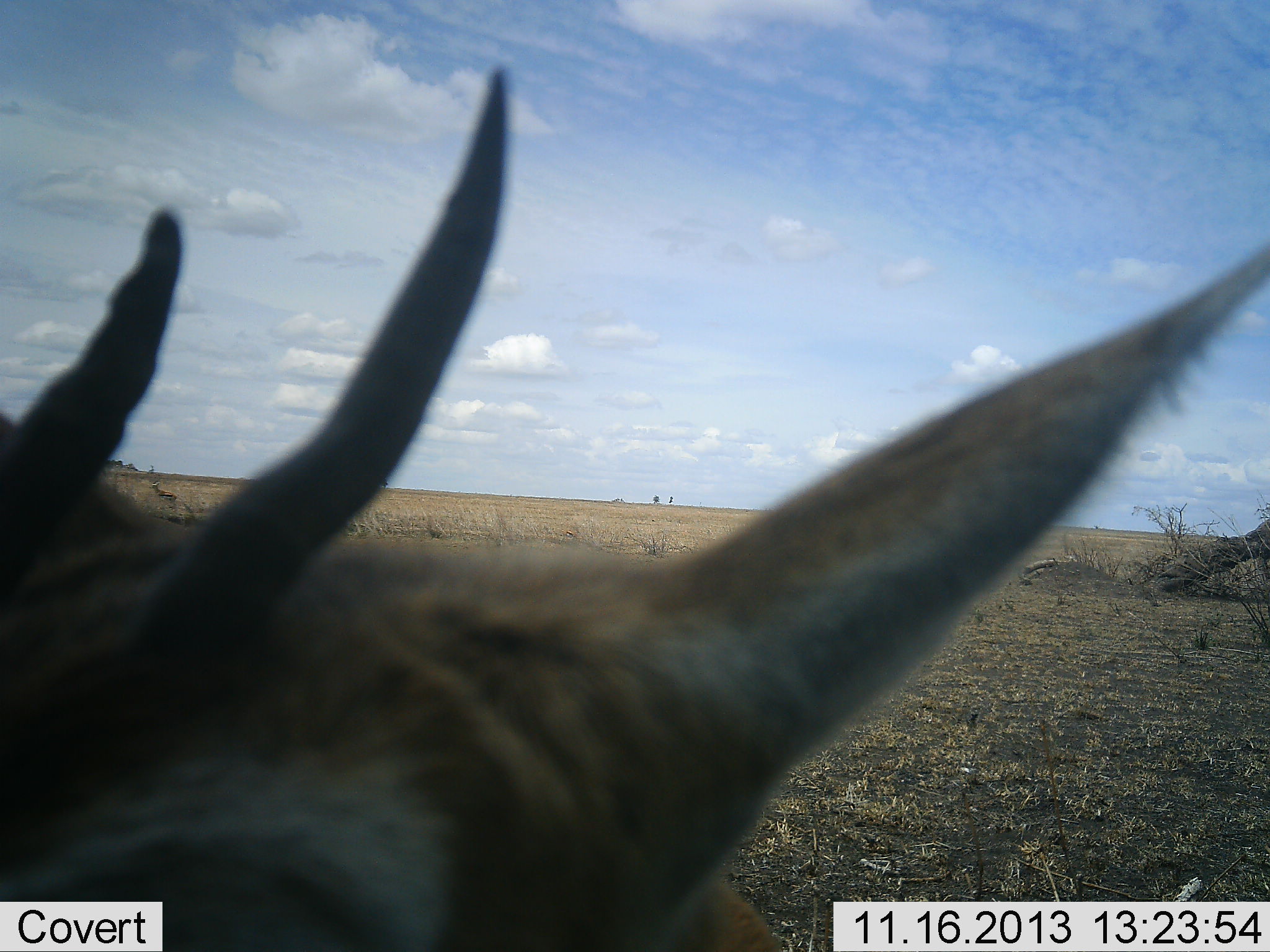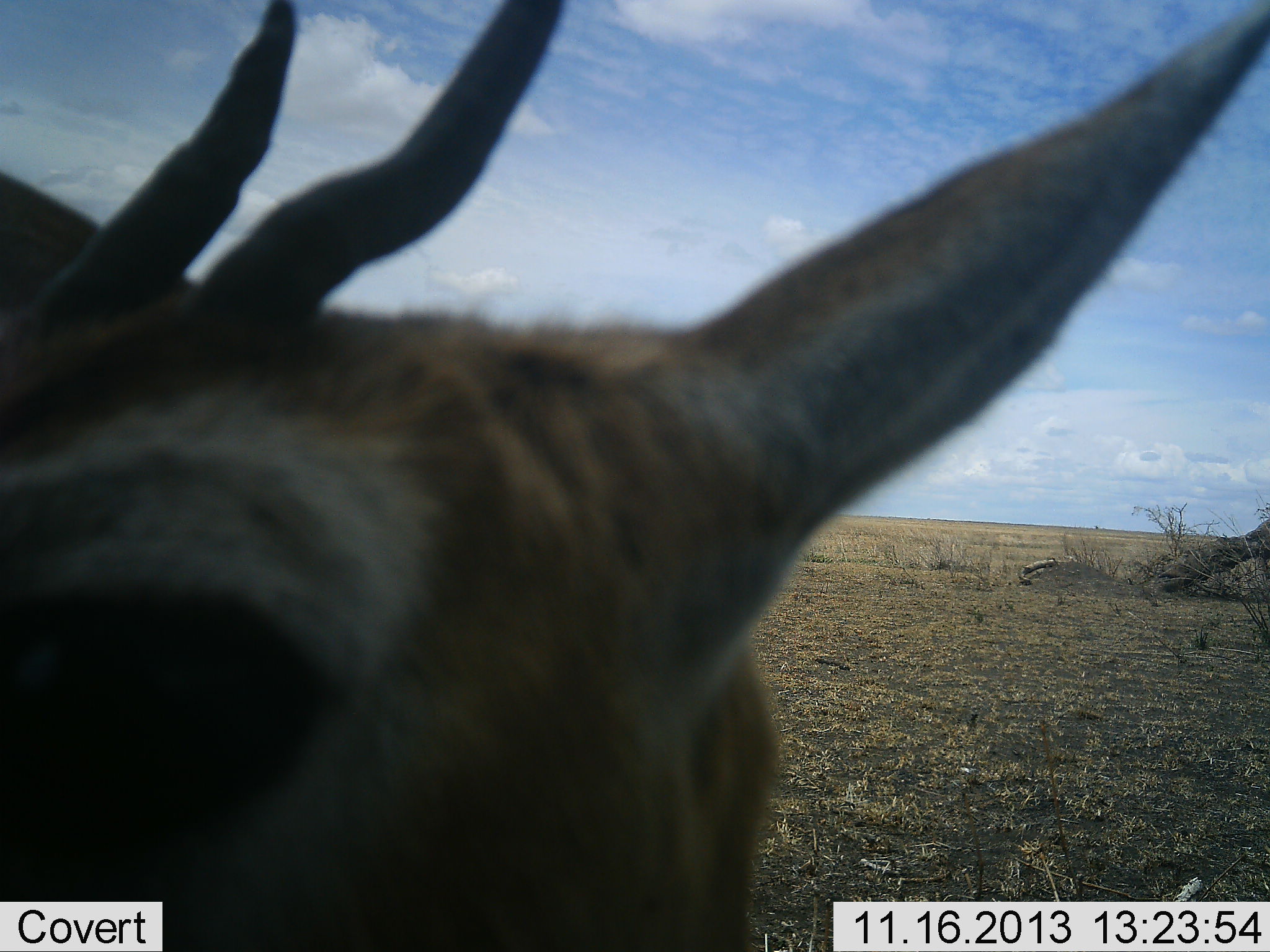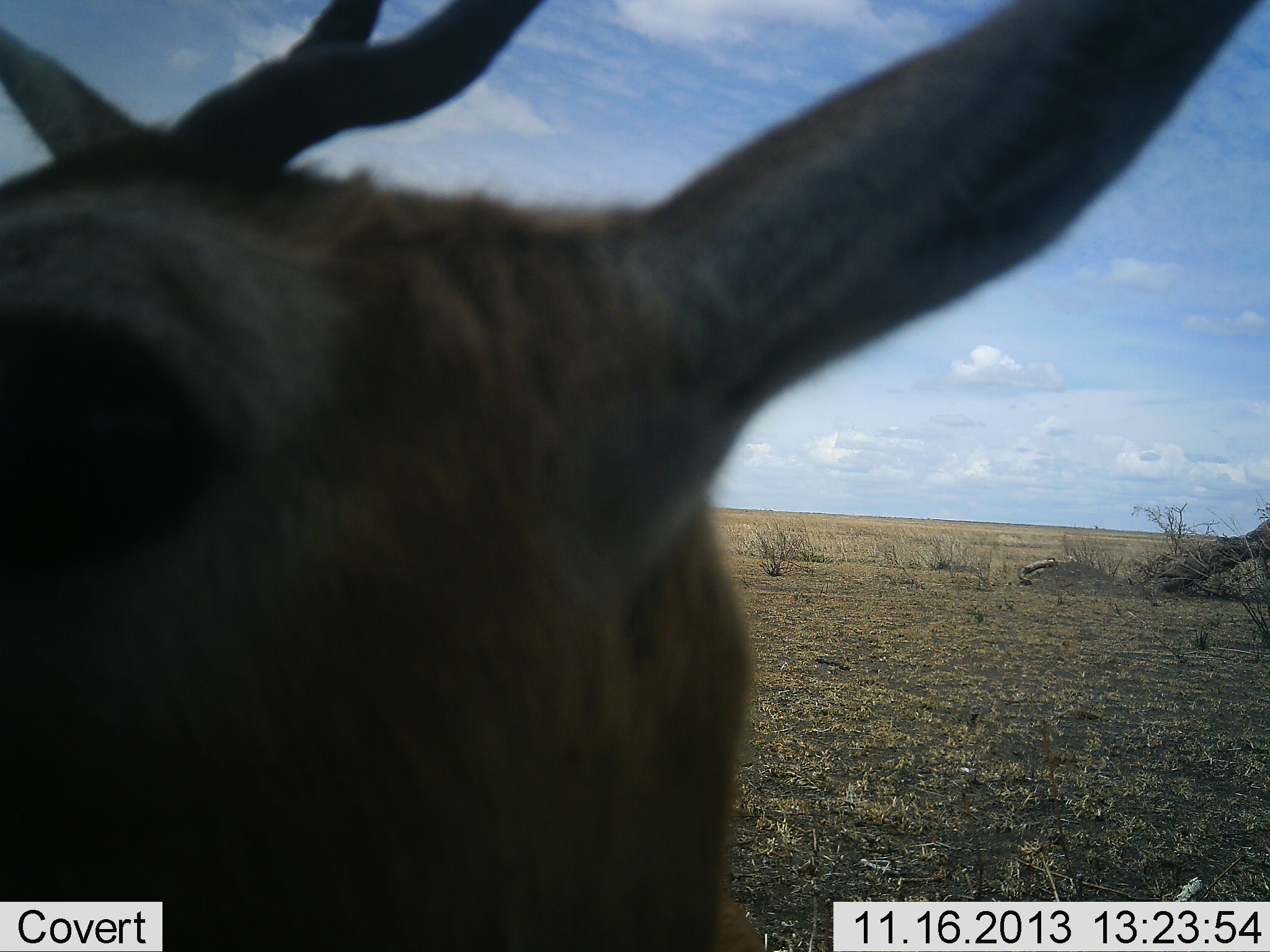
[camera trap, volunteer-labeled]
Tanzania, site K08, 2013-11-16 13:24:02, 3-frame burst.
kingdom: Animalia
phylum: Chordata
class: Mammalia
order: Artiodactyla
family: Bovidae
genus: Eudorcas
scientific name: Eudorcas thomsonii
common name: thomson's gazelle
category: gazellethomsons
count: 1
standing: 100%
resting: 0%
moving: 0%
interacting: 0%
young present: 0%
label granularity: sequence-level